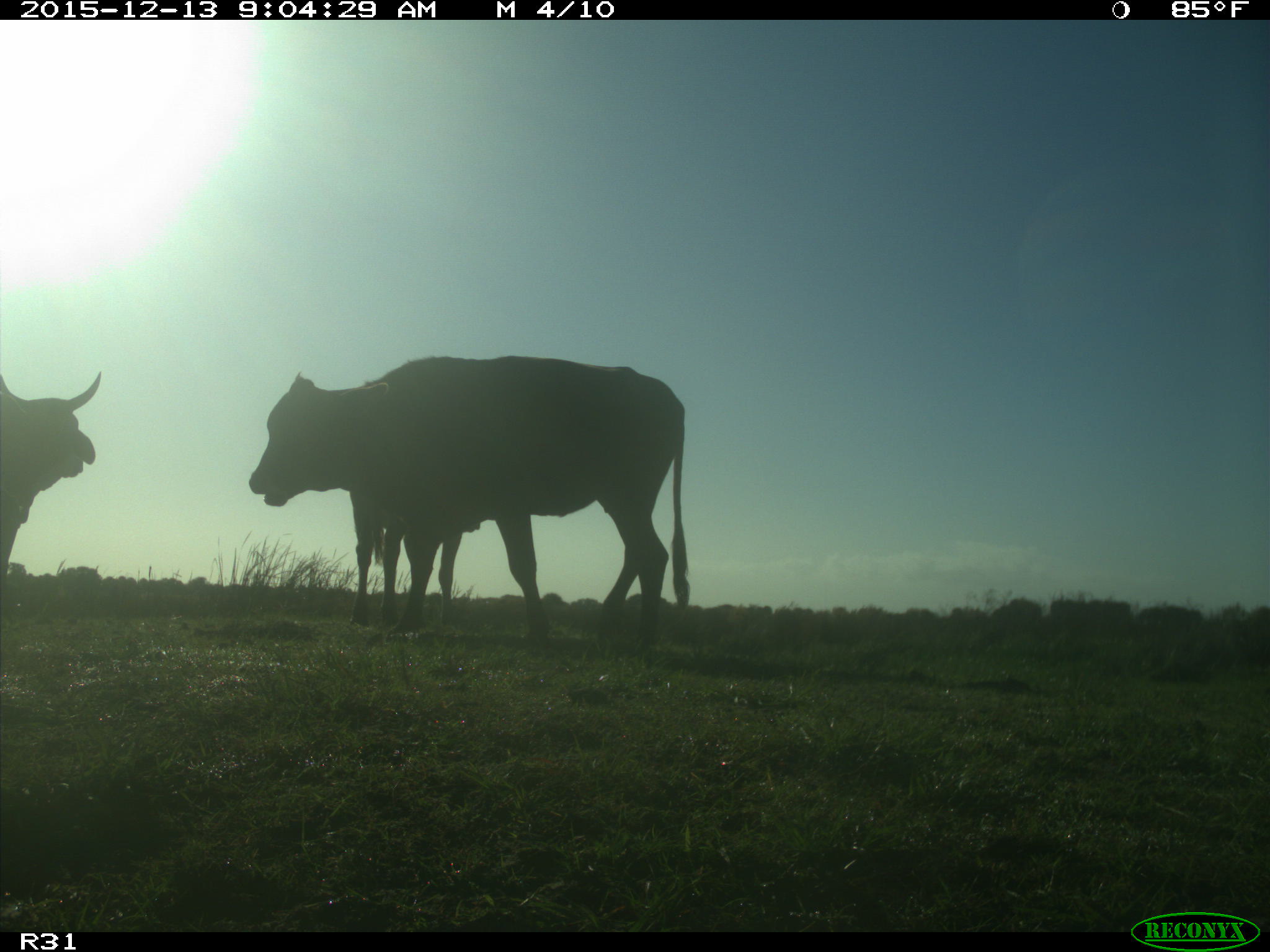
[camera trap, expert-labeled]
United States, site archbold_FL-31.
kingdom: Animalia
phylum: Chordata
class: Mammalia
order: Artiodactyla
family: Bovidae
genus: Bos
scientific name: Bos taurus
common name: domestic cow